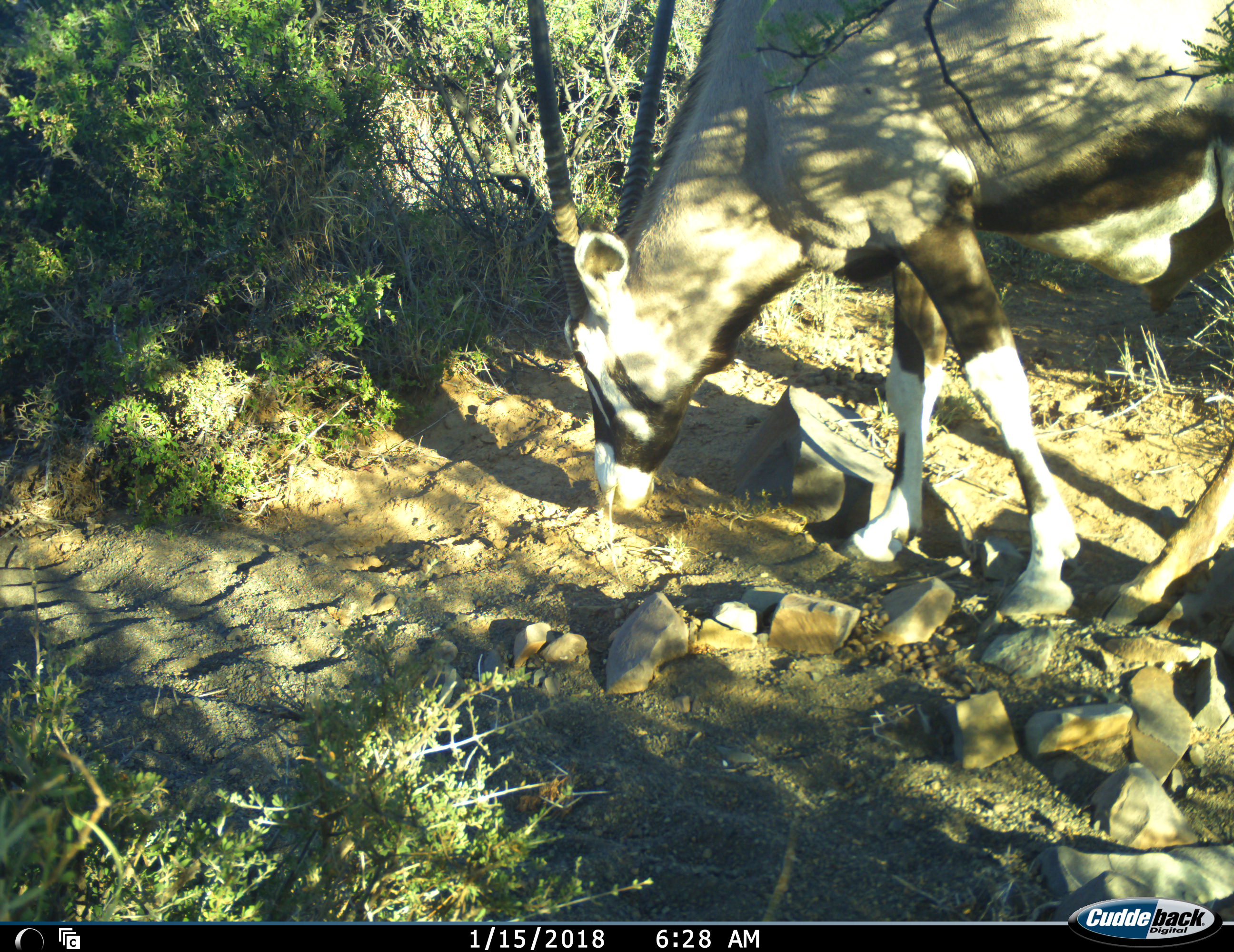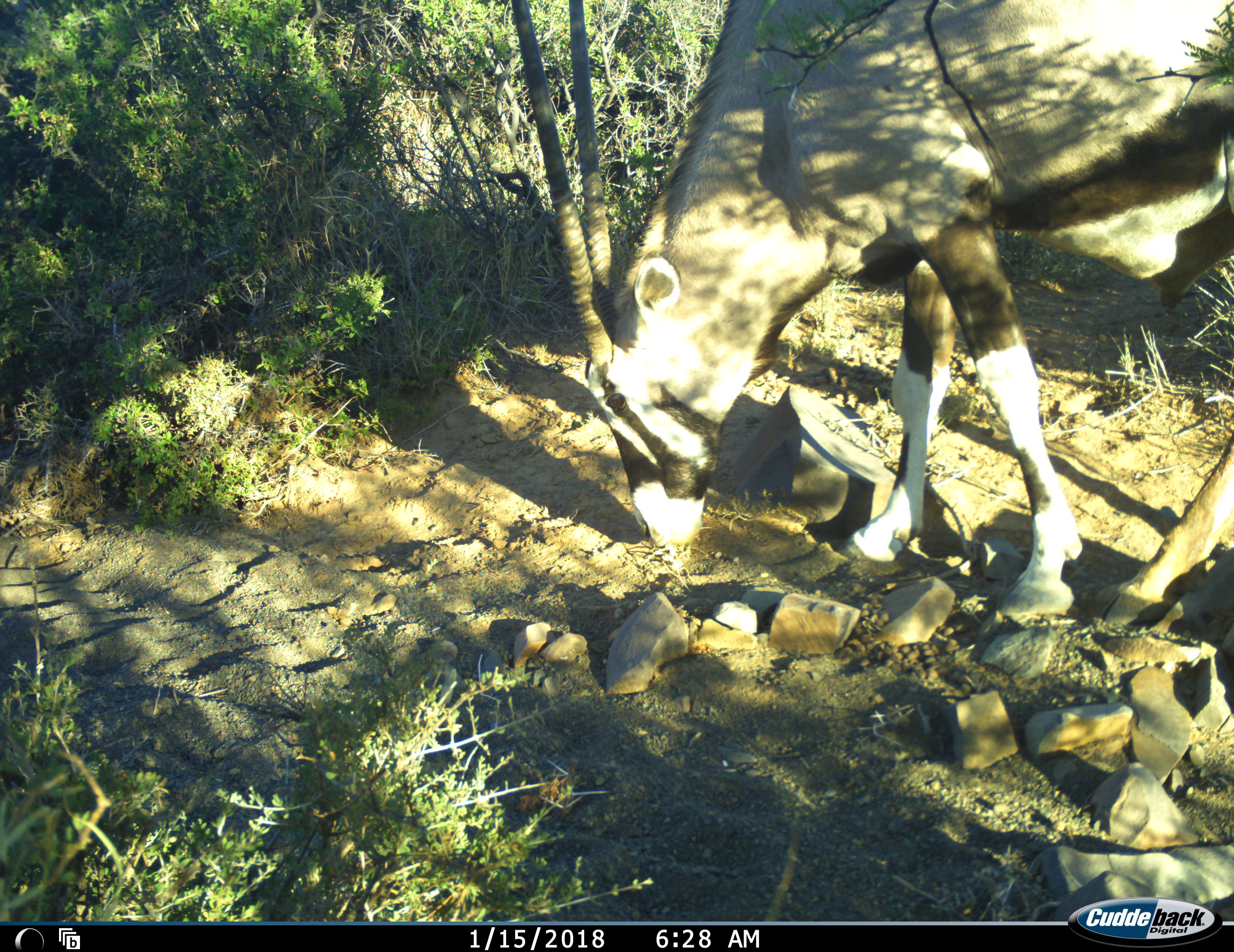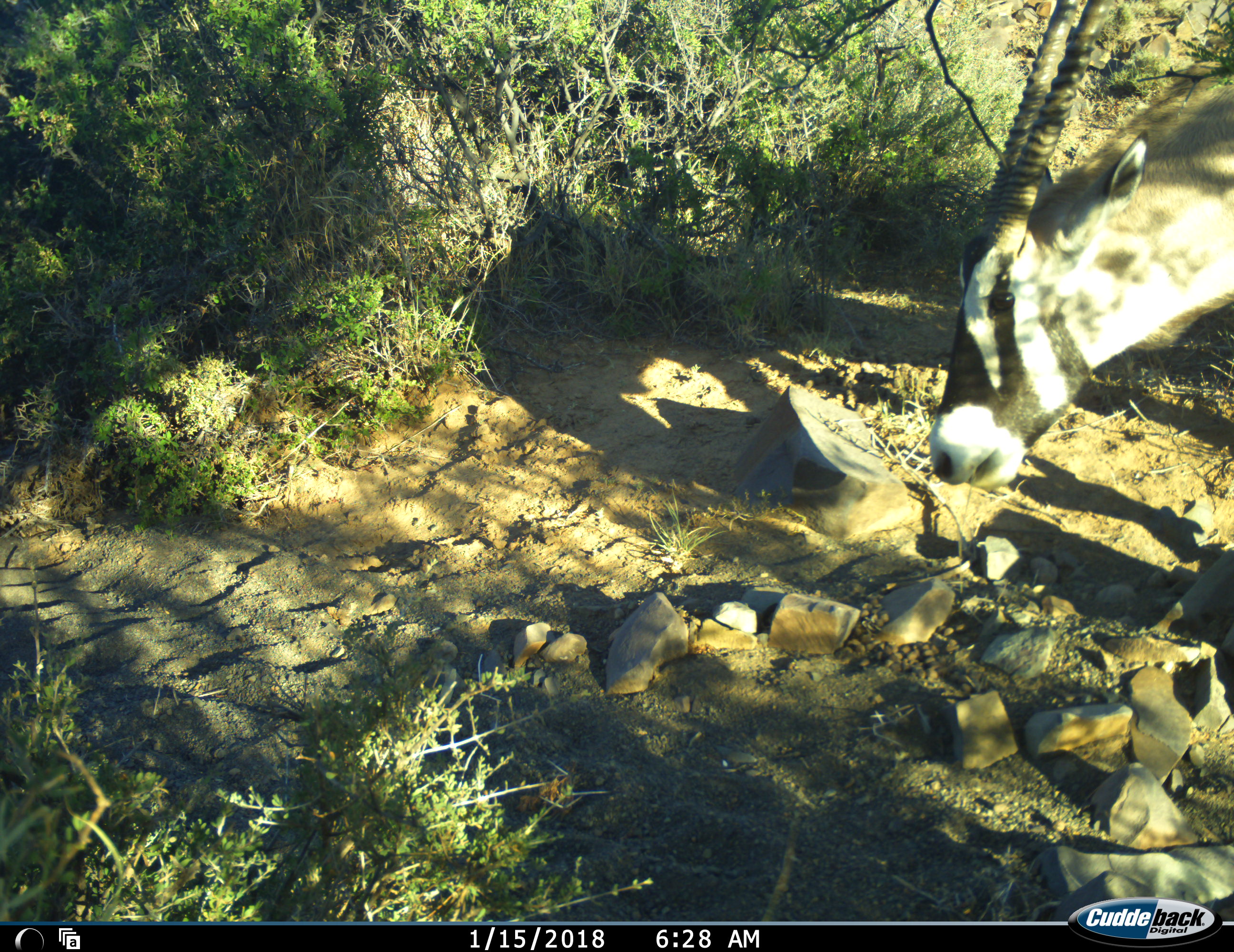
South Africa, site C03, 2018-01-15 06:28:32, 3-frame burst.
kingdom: Animalia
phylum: Chordata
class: Mammalia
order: Artiodactyla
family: Bovidae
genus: Oryx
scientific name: Oryx gazella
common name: gemsbok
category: gemsbokoryx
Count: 1.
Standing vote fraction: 11%.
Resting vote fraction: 0%.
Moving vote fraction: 22%.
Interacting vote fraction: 0%.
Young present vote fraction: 0%.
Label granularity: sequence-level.